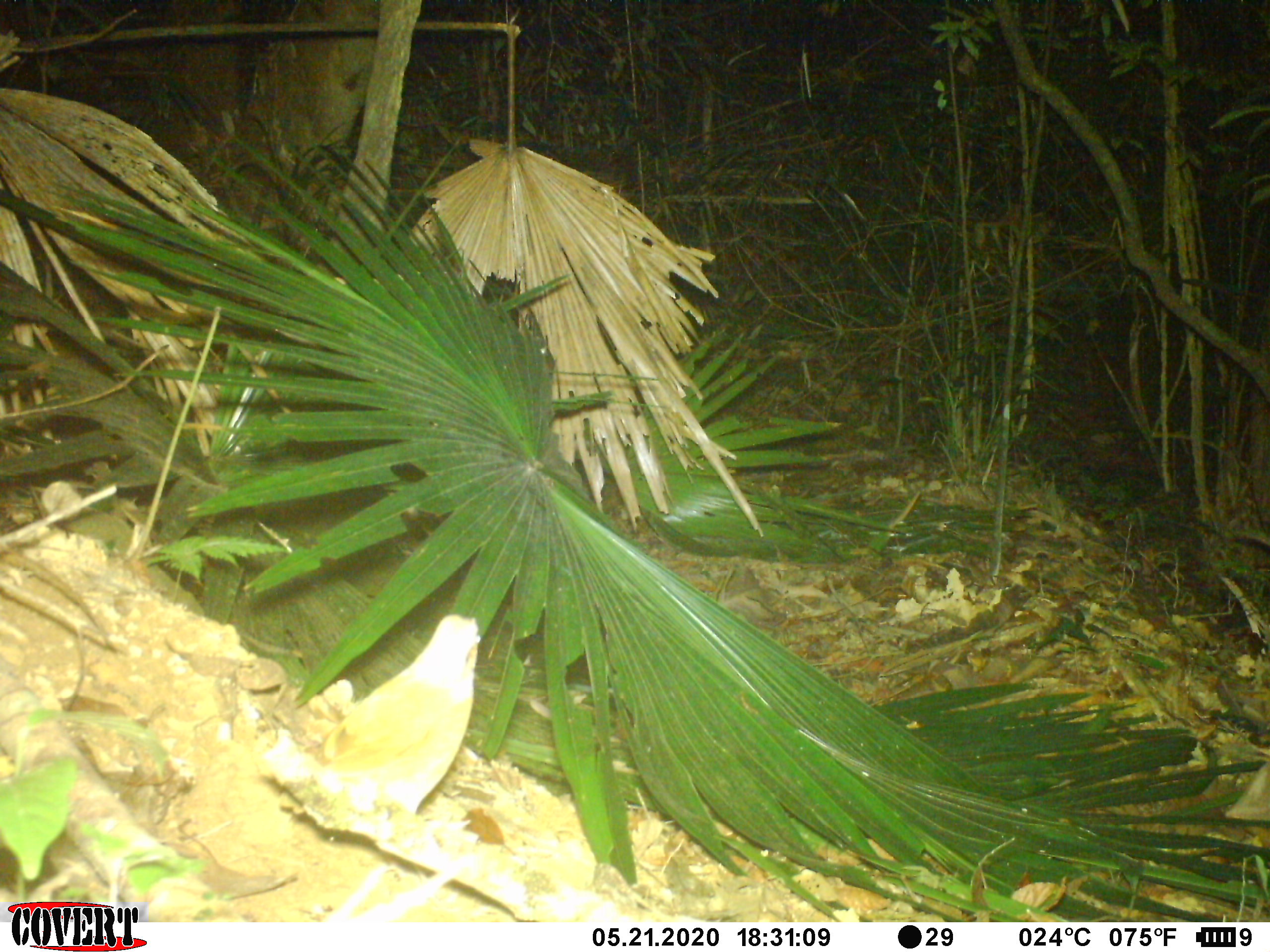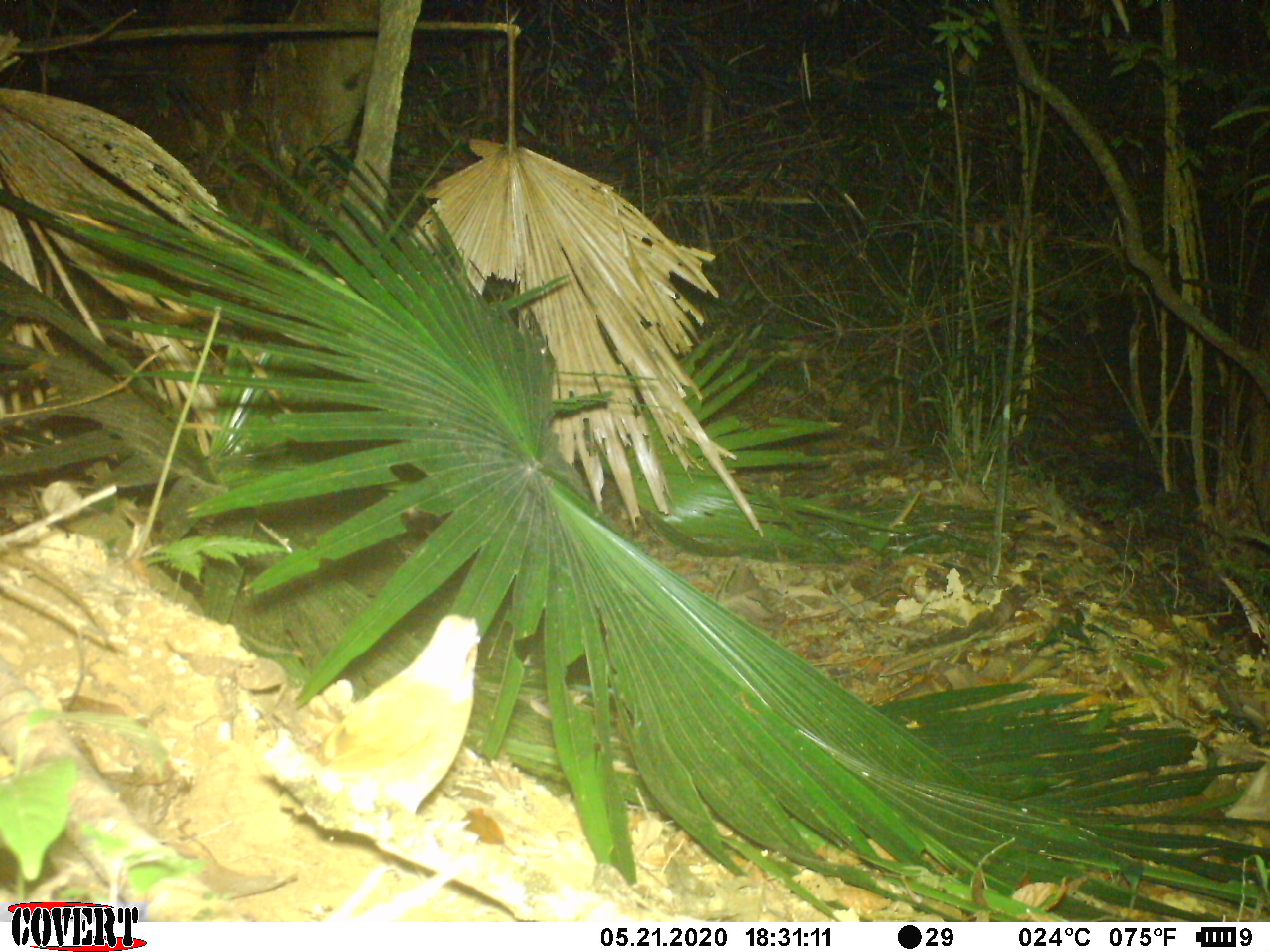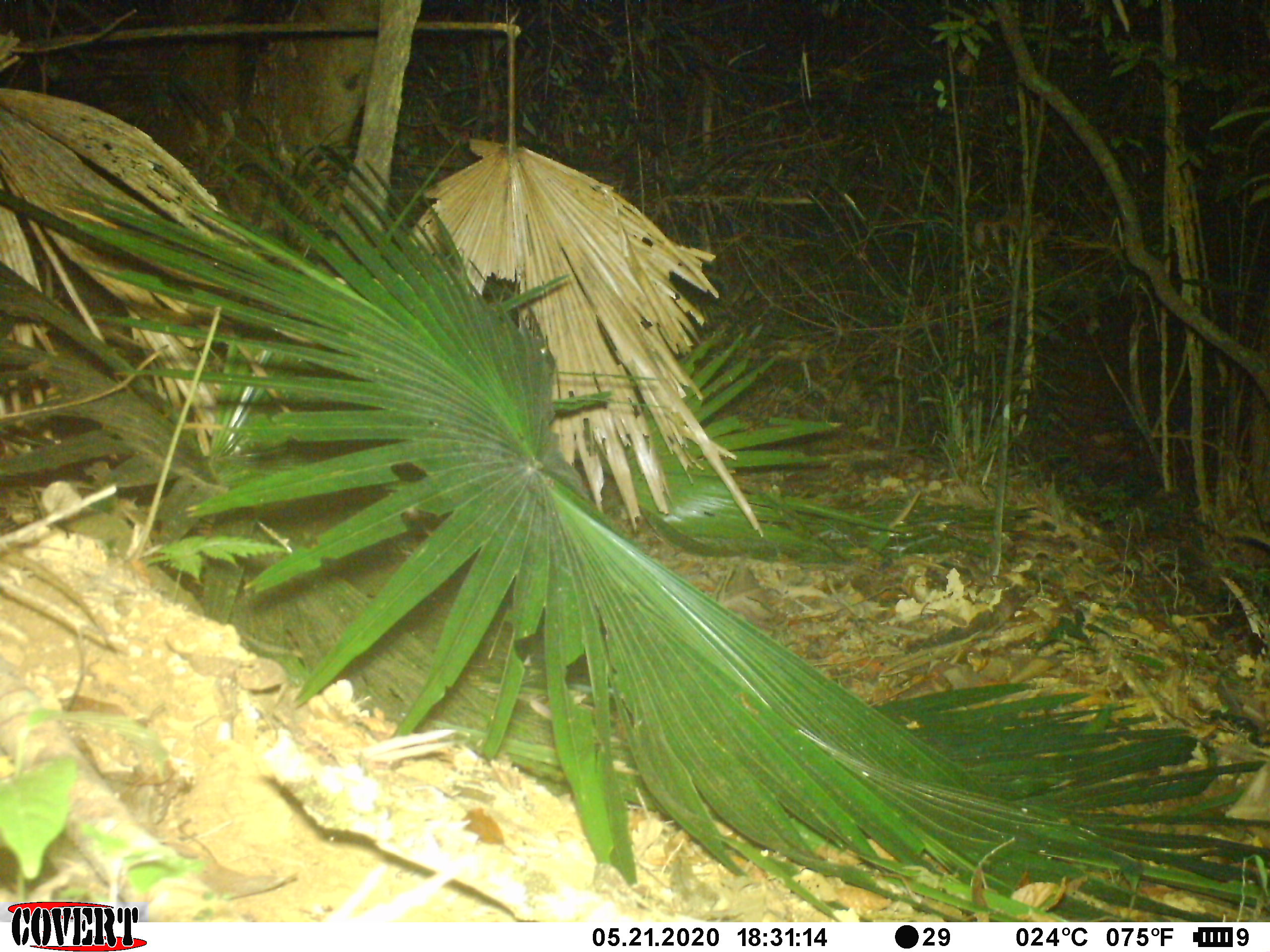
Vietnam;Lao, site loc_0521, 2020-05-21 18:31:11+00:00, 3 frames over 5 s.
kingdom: Animalia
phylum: Chordata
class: Aves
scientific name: Aves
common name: bird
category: unidentified bird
Unidentified bird (bird) (Aves). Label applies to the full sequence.